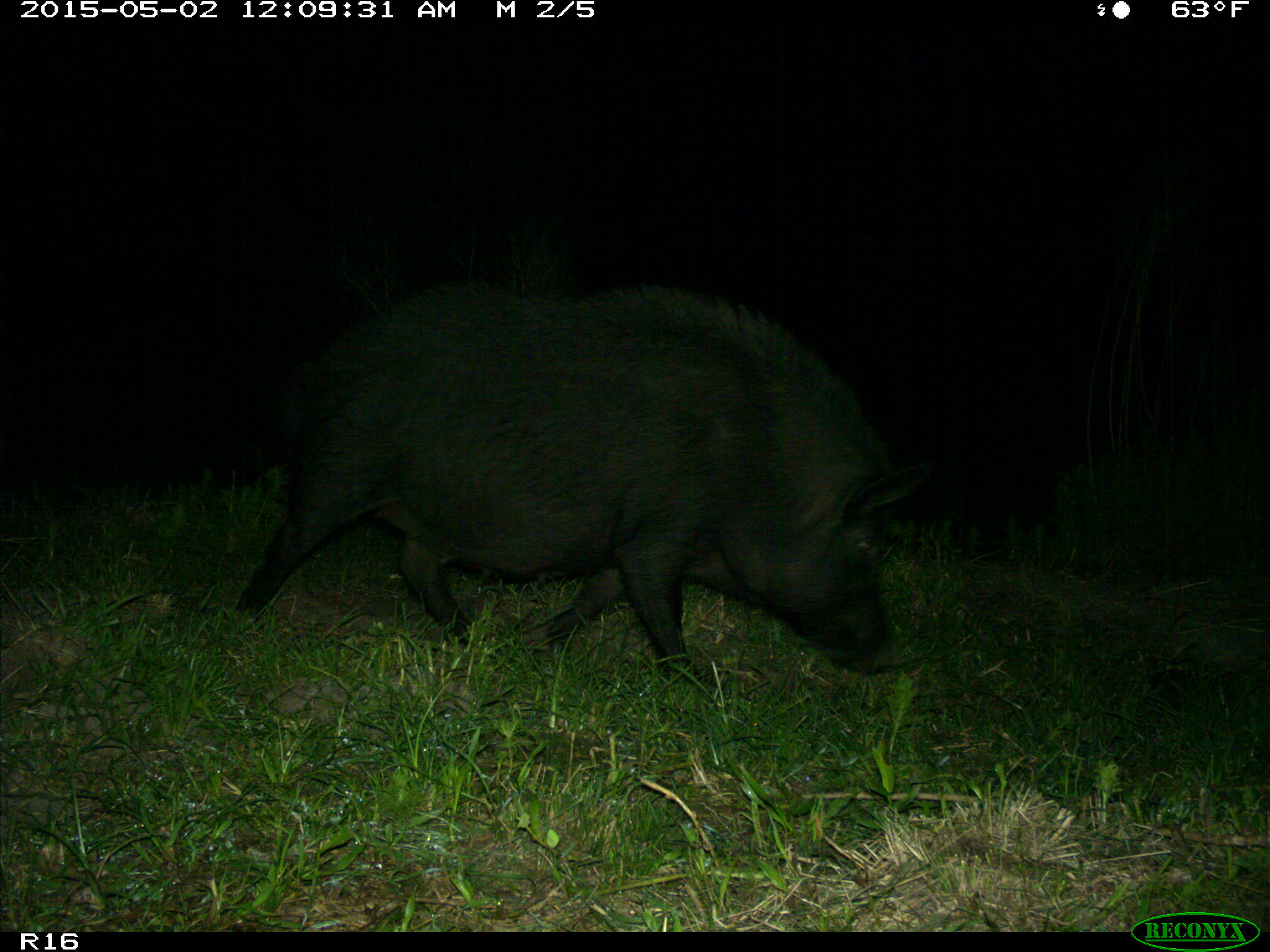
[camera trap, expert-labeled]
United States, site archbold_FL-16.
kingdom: Animalia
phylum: Chordata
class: Mammalia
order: Artiodactyla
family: Suidae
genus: Sus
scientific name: Sus scrofa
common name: wild boar